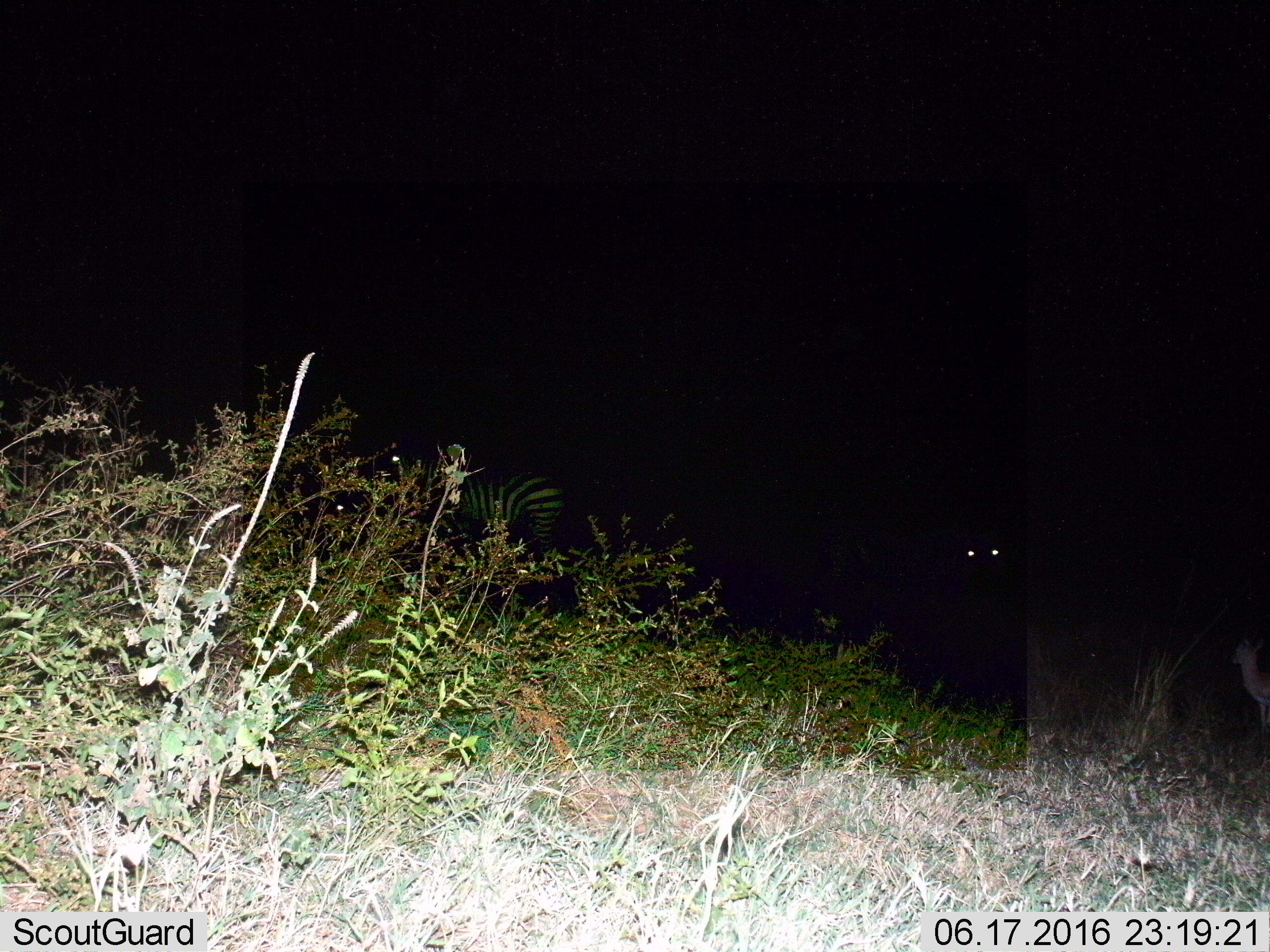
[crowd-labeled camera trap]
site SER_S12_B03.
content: unidentified animal